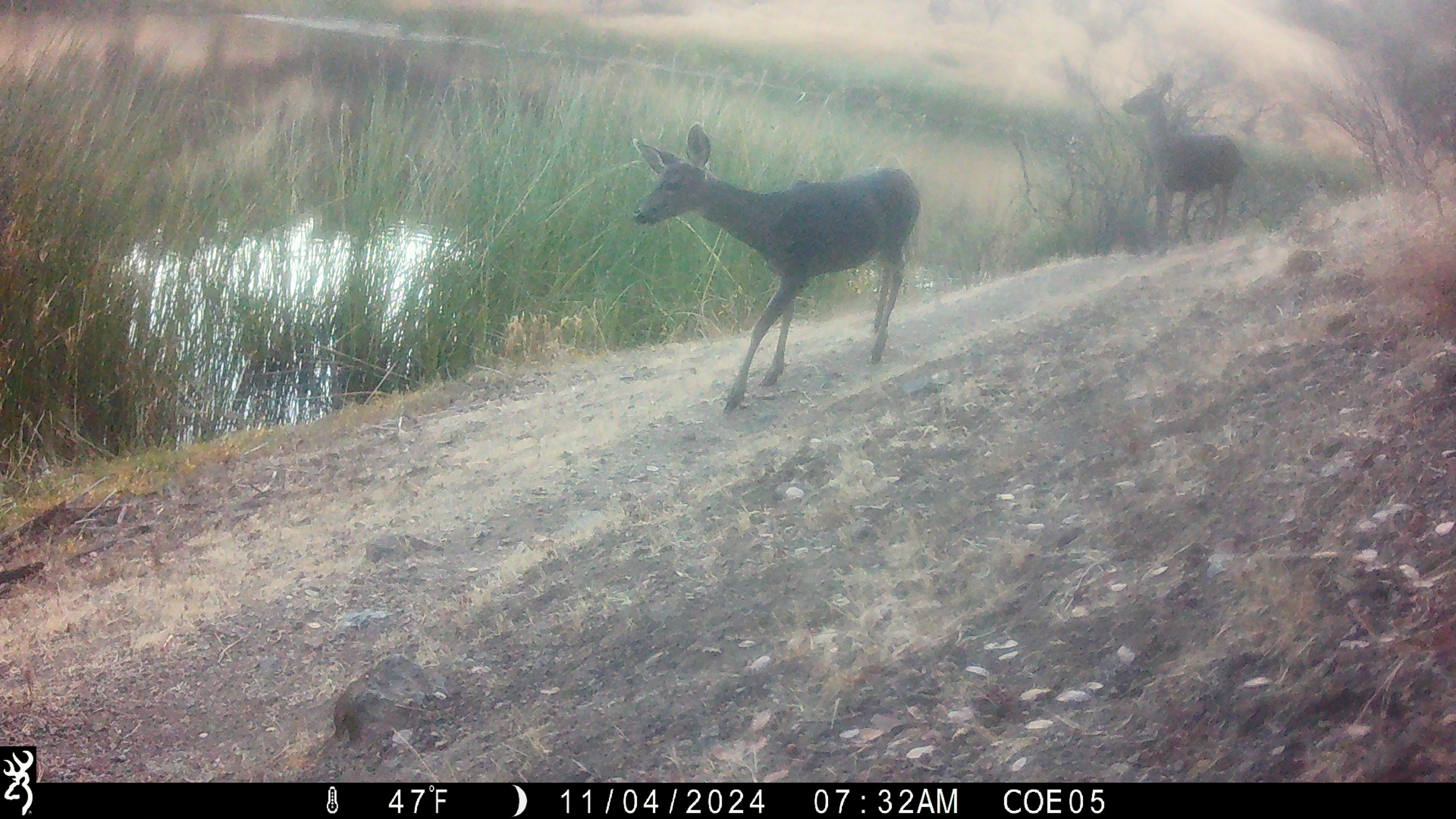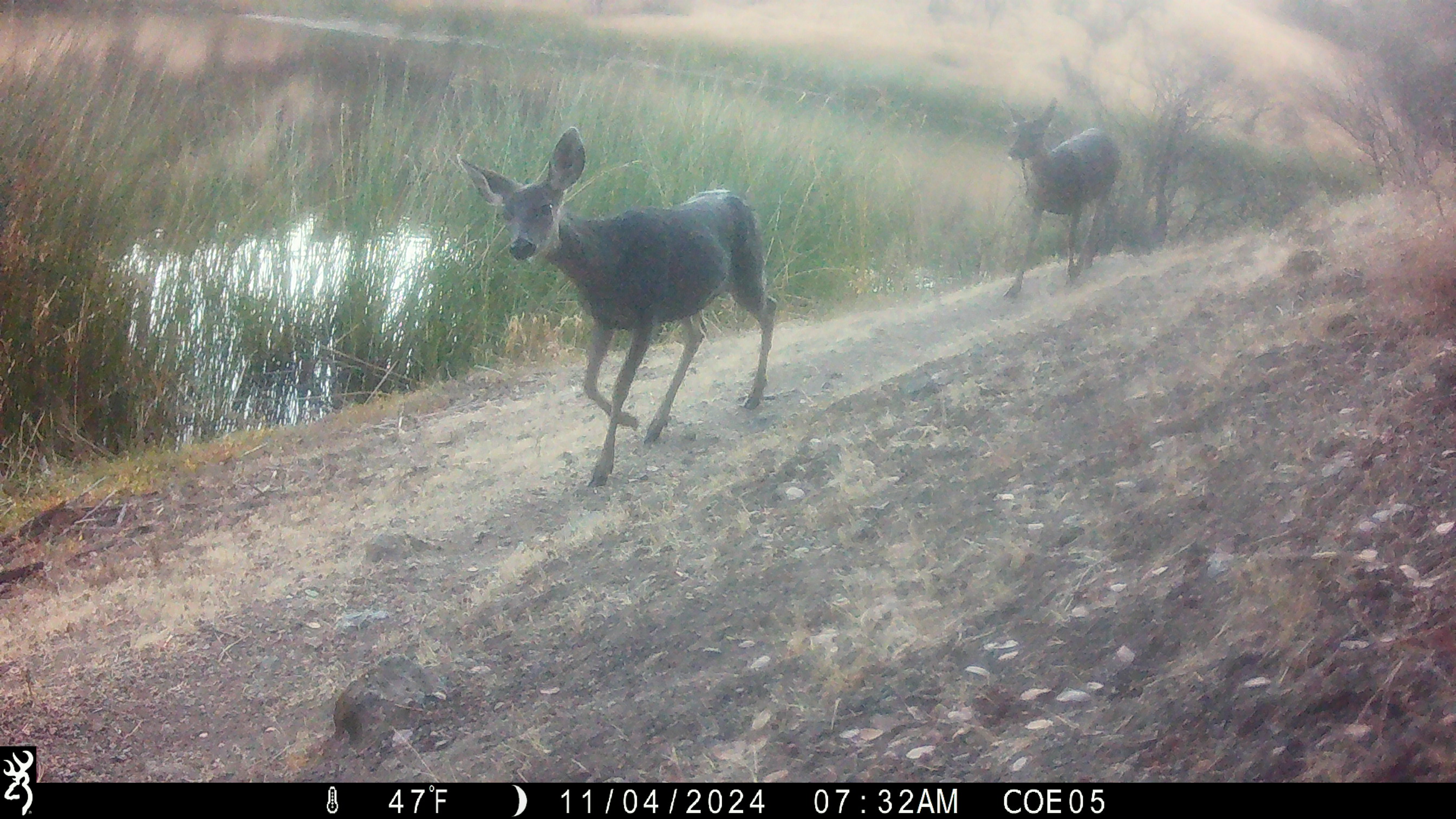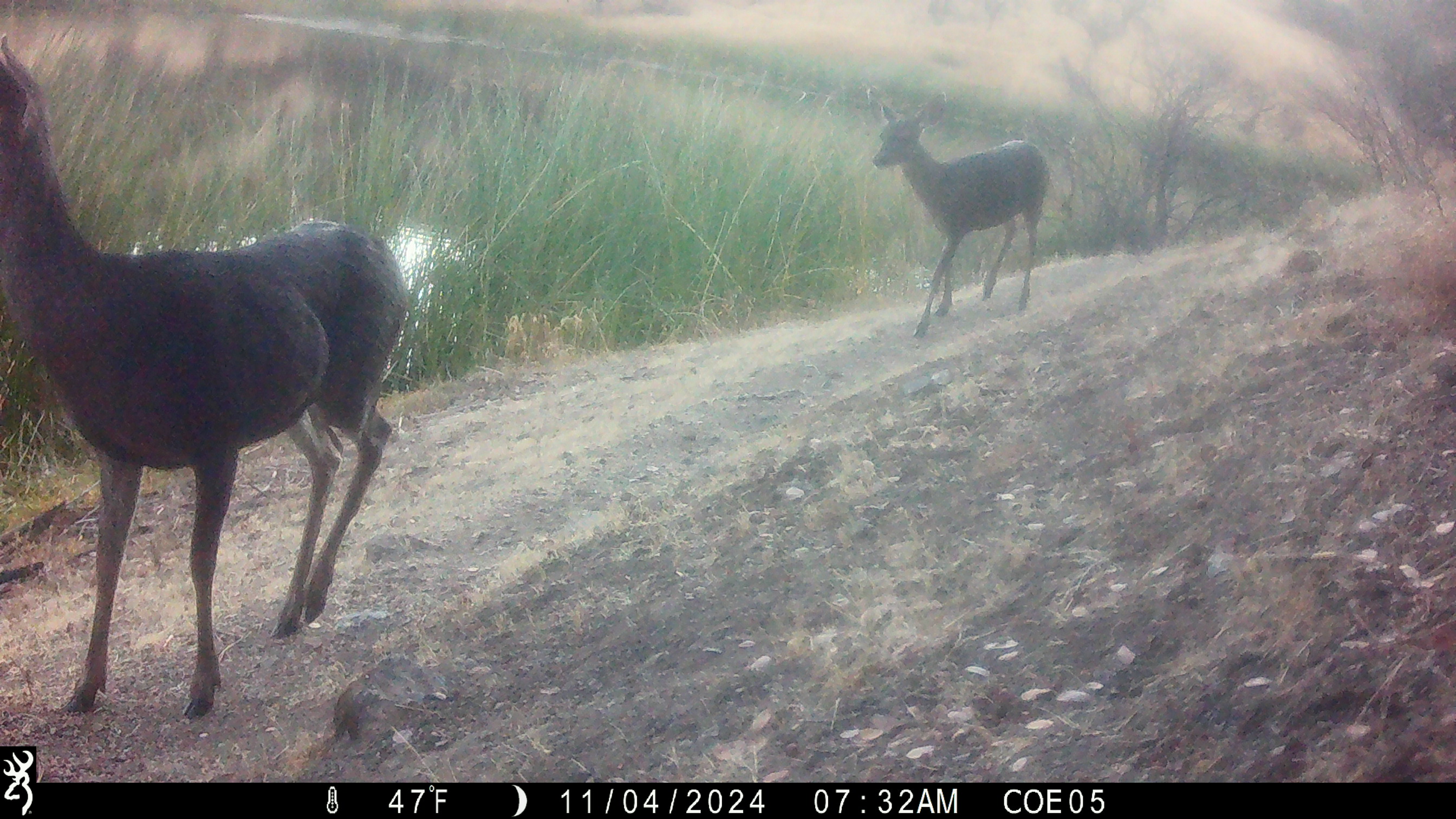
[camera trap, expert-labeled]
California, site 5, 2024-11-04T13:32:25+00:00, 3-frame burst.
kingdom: Animalia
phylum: Chordata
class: Mammalia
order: Artiodactyla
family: Cervidae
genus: Odocoileus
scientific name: Odocoileus hemionus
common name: mule deer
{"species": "mule deer (Odocoileus hemionus)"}